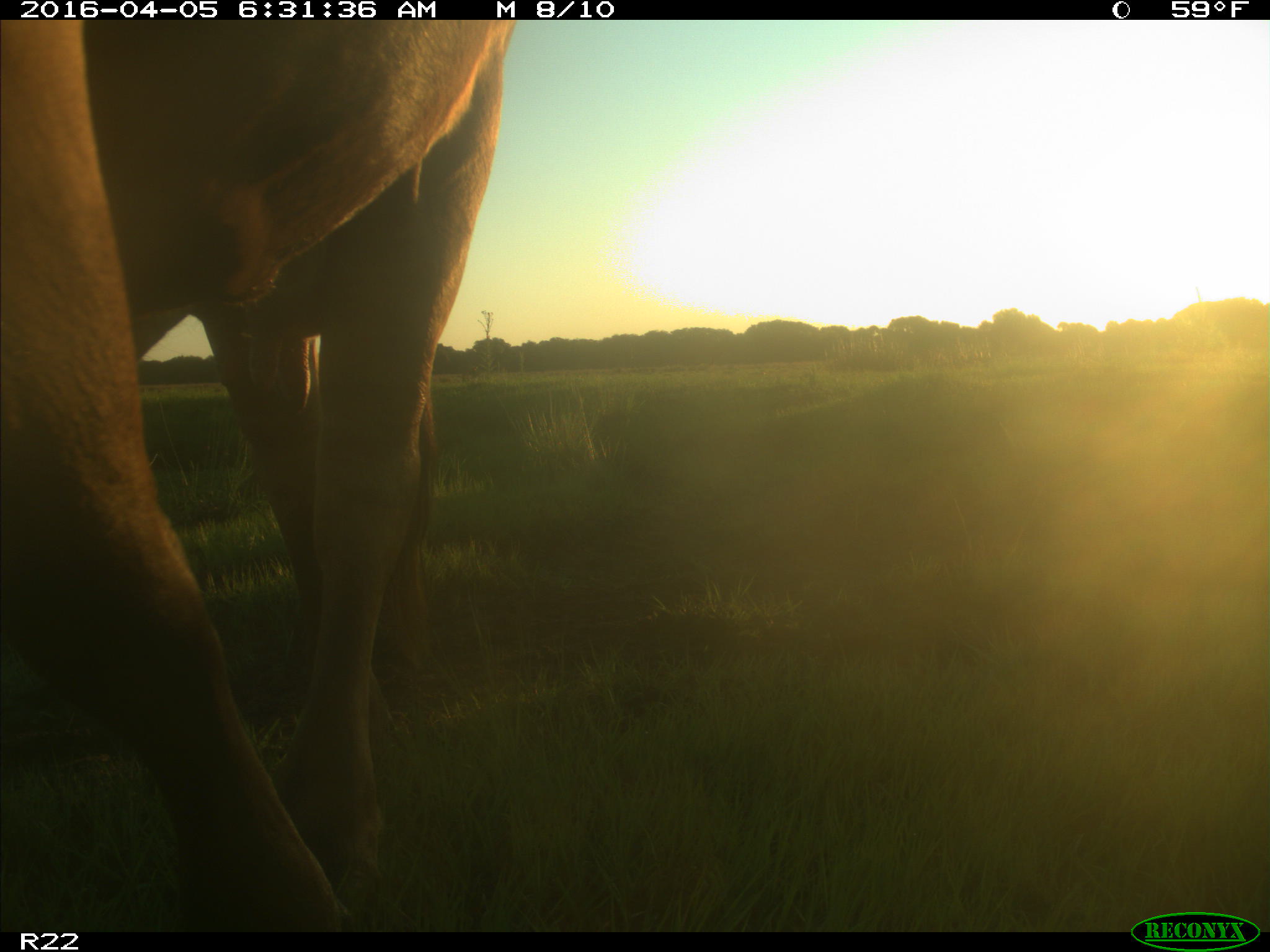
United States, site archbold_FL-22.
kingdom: Animalia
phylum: Chordata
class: Mammalia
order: Artiodactyla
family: Bovidae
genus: Bos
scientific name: Bos taurus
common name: domestic cow